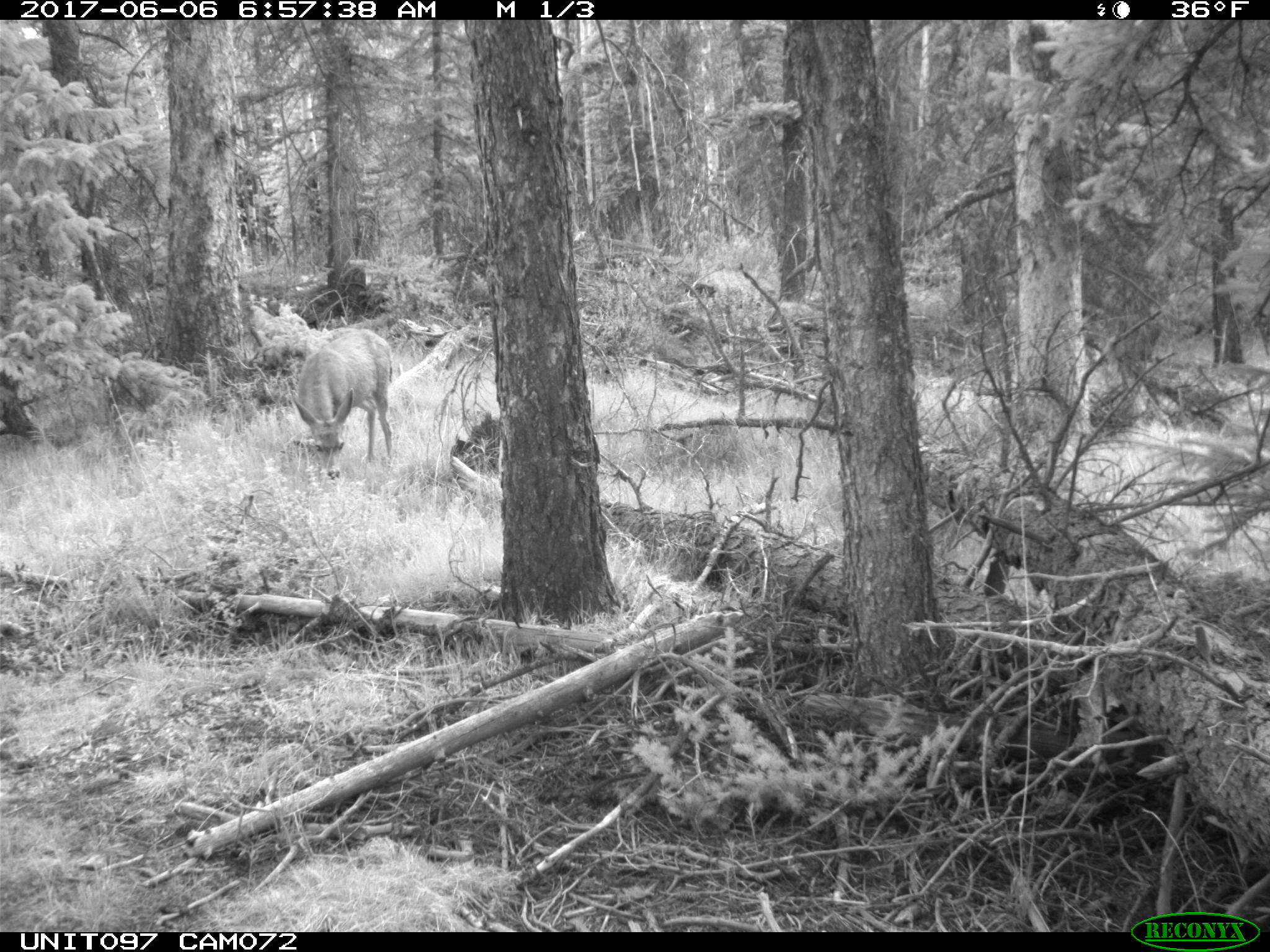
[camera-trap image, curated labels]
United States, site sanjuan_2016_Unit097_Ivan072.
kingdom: Animalia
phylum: Chordata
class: Mammalia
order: Artiodactyla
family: Cervidae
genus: Odocoileus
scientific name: Odocoileus hemionus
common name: mule deer